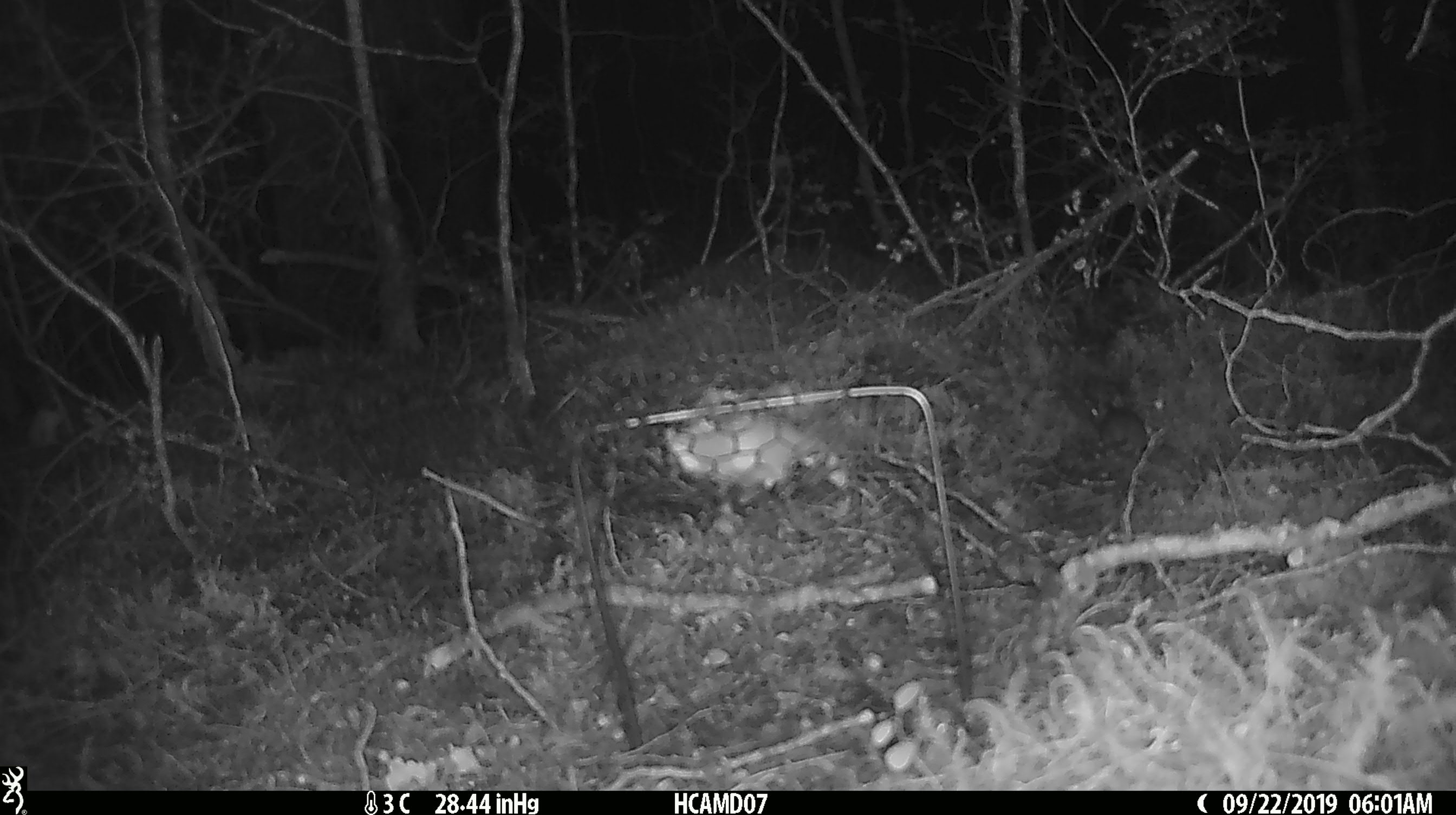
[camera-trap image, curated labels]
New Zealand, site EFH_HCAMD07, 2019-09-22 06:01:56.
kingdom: Animalia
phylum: Chordata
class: Mammalia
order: Rodentia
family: Muridae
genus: Mus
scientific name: Mus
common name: mouse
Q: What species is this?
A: Mouse (Mus).